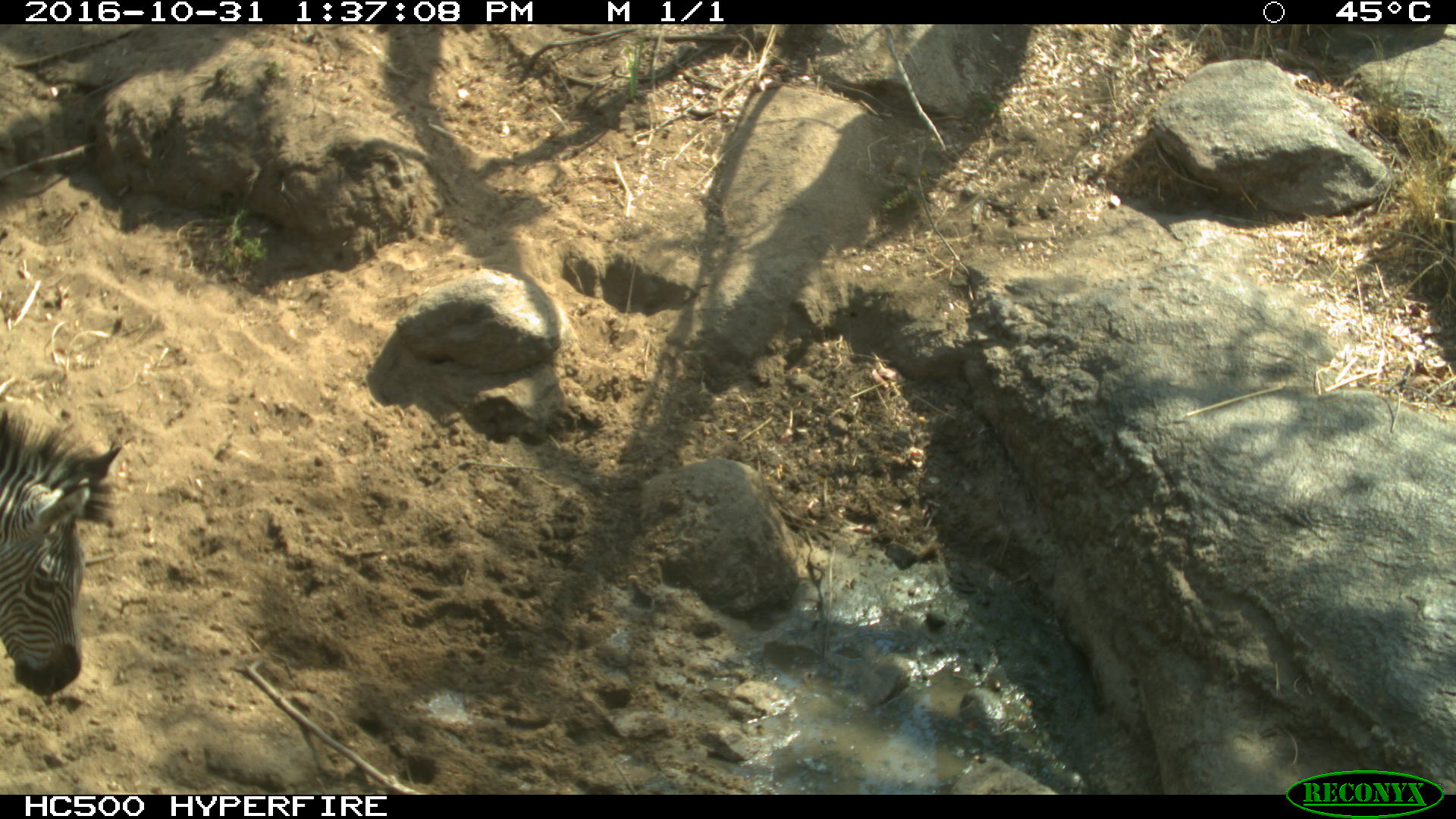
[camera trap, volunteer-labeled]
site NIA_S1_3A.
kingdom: Animalia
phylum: Chordata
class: Mammalia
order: Perissodactyla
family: Equidae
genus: Equus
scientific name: Equus quagga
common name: plains zebra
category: zebraplains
Zebraplains (plains zebra) (Equus quagga), count 1. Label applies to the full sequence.